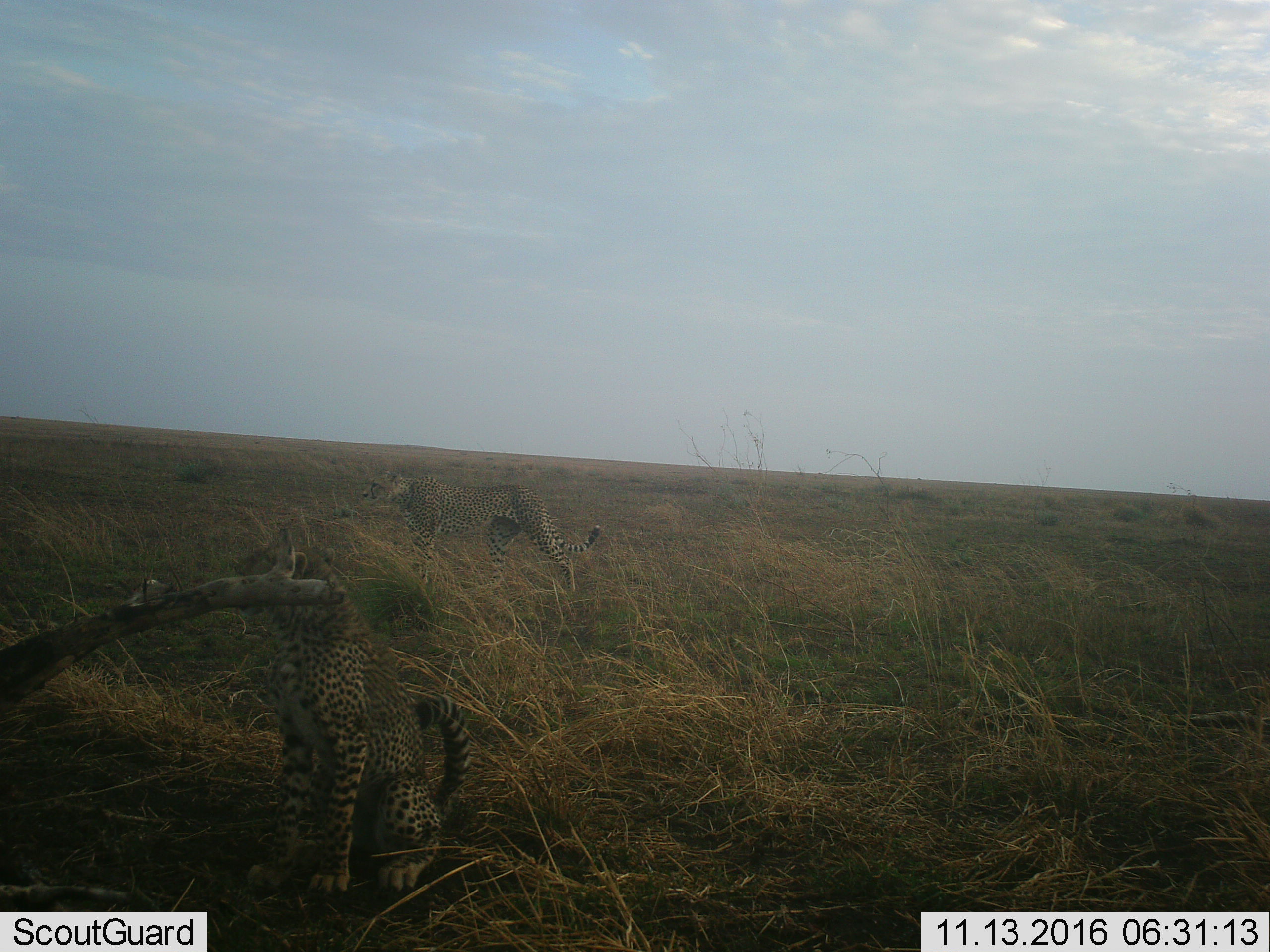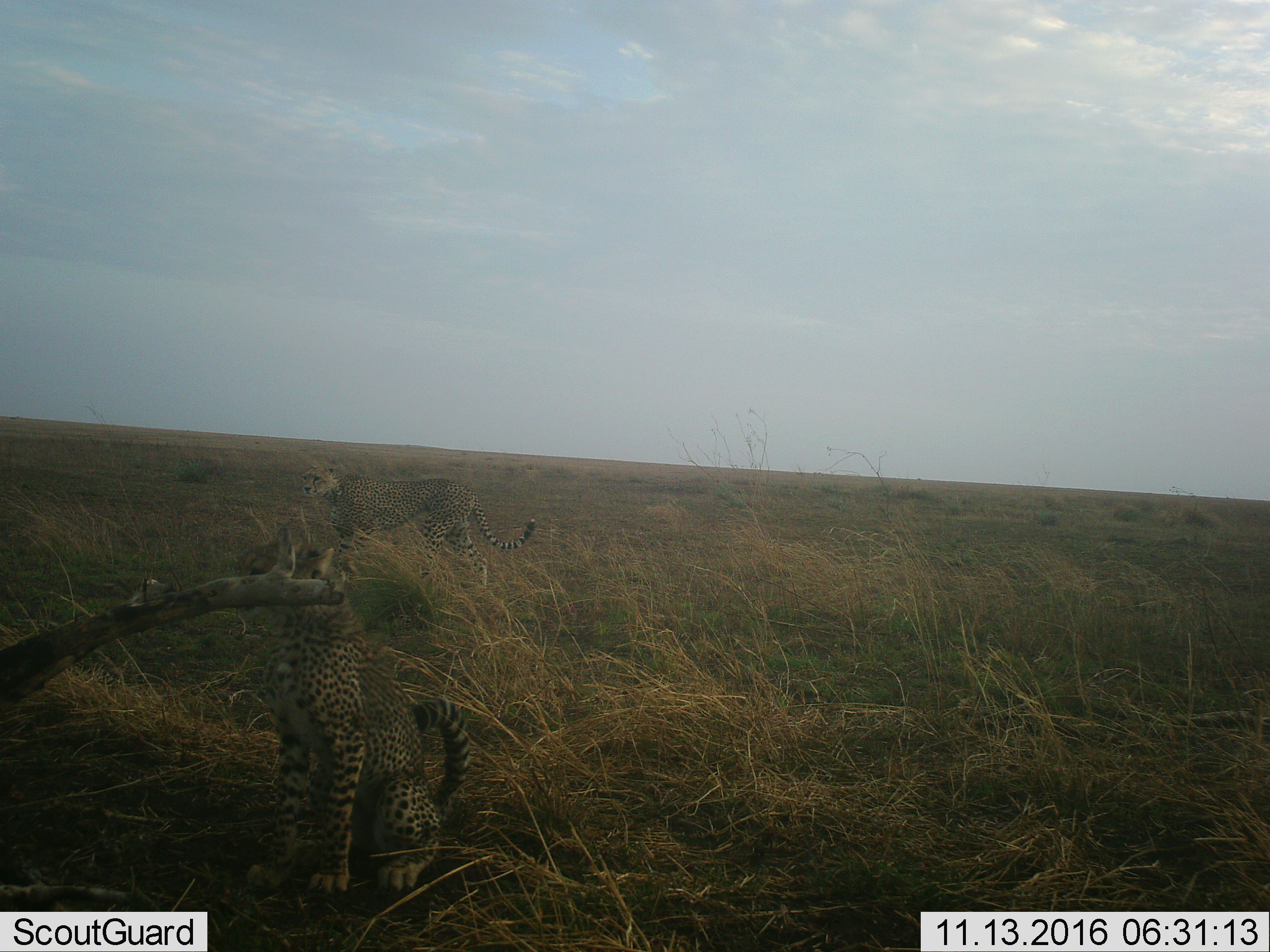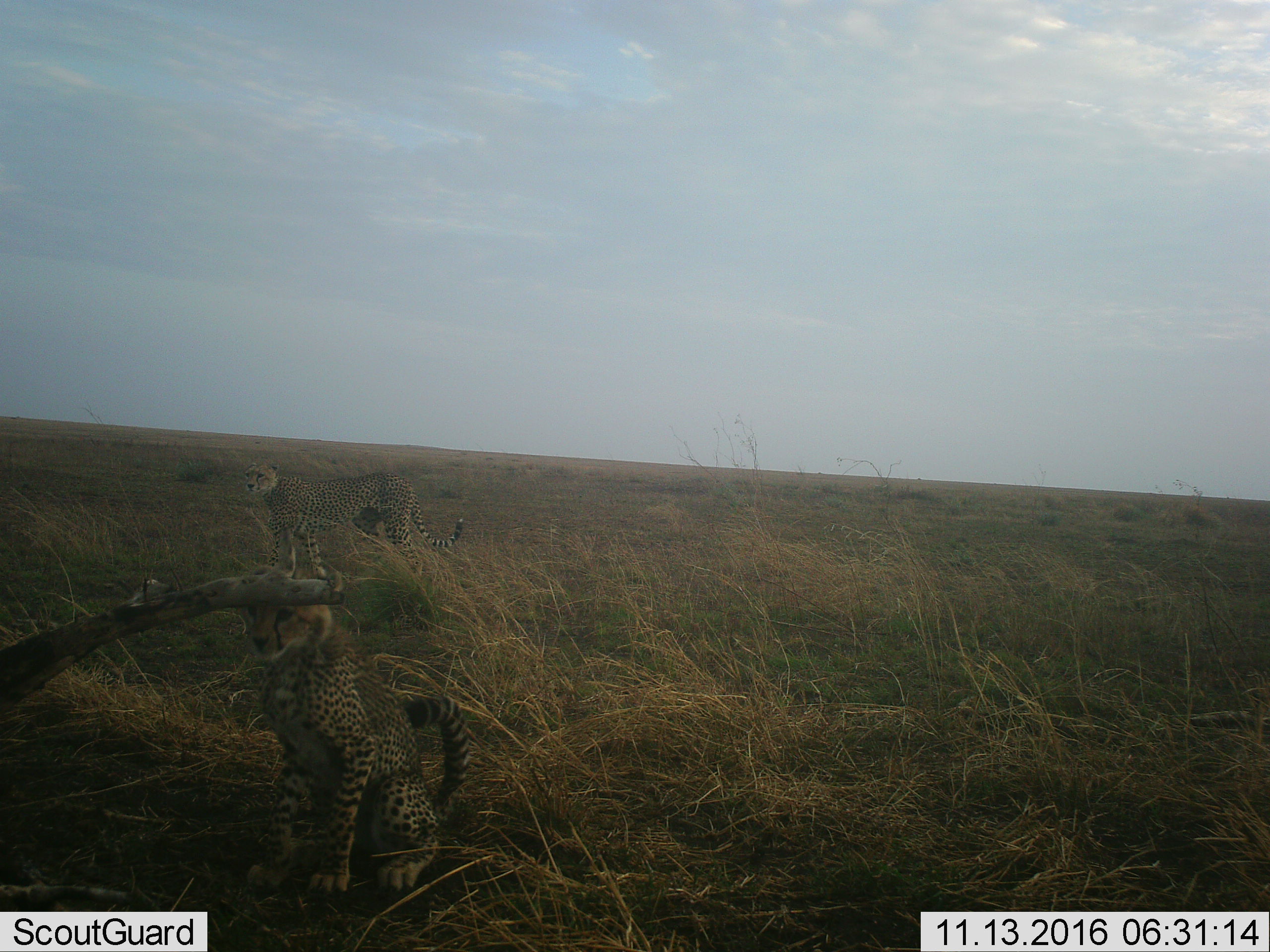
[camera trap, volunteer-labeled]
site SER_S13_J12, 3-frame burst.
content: unidentified animal